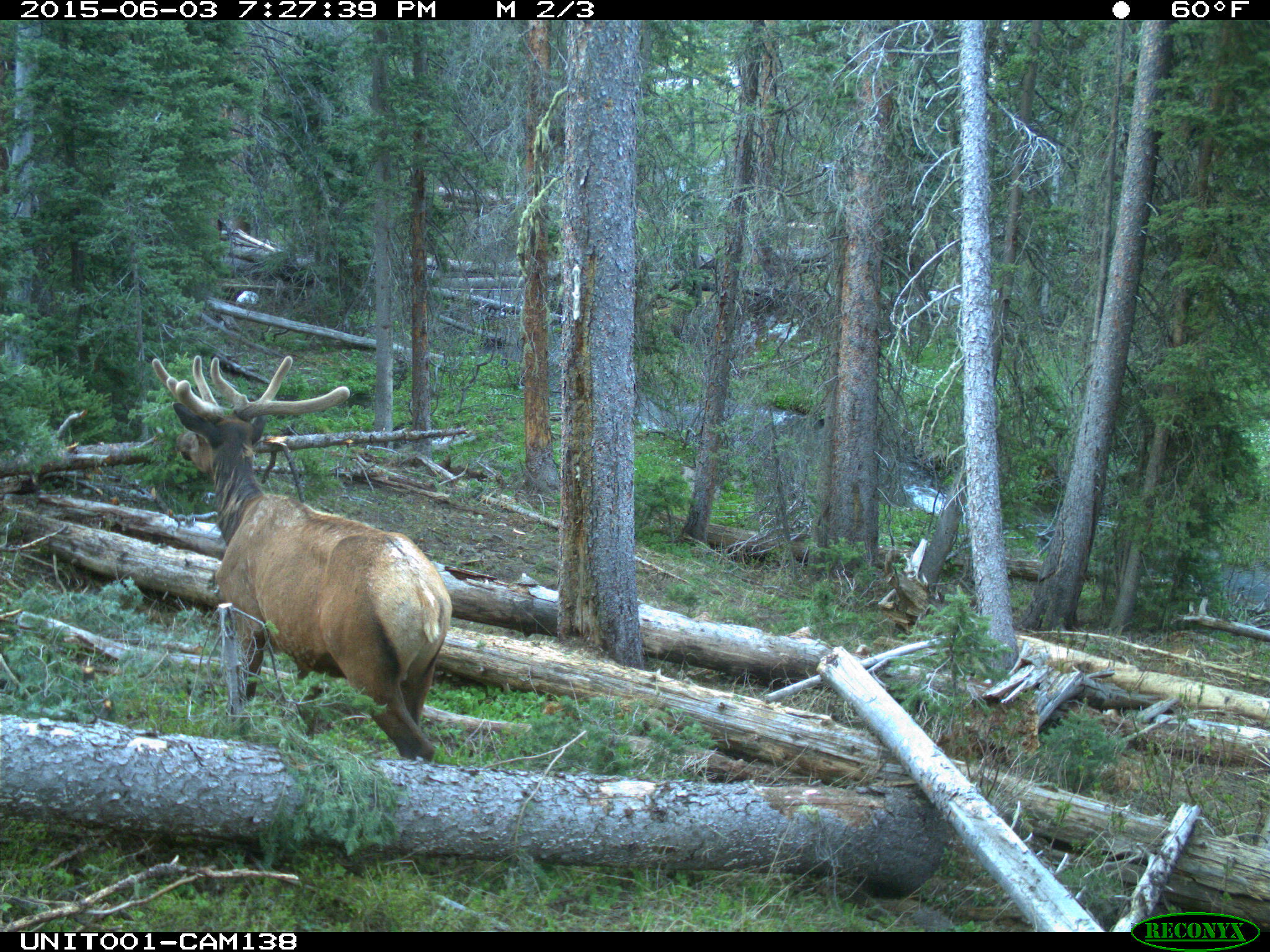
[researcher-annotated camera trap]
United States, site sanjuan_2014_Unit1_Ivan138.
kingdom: Animalia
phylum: Chordata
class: Mammalia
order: Artiodactyla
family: Cervidae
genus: Cervus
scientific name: Cervus elaphus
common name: red deer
Cervus elaphus (red deer).